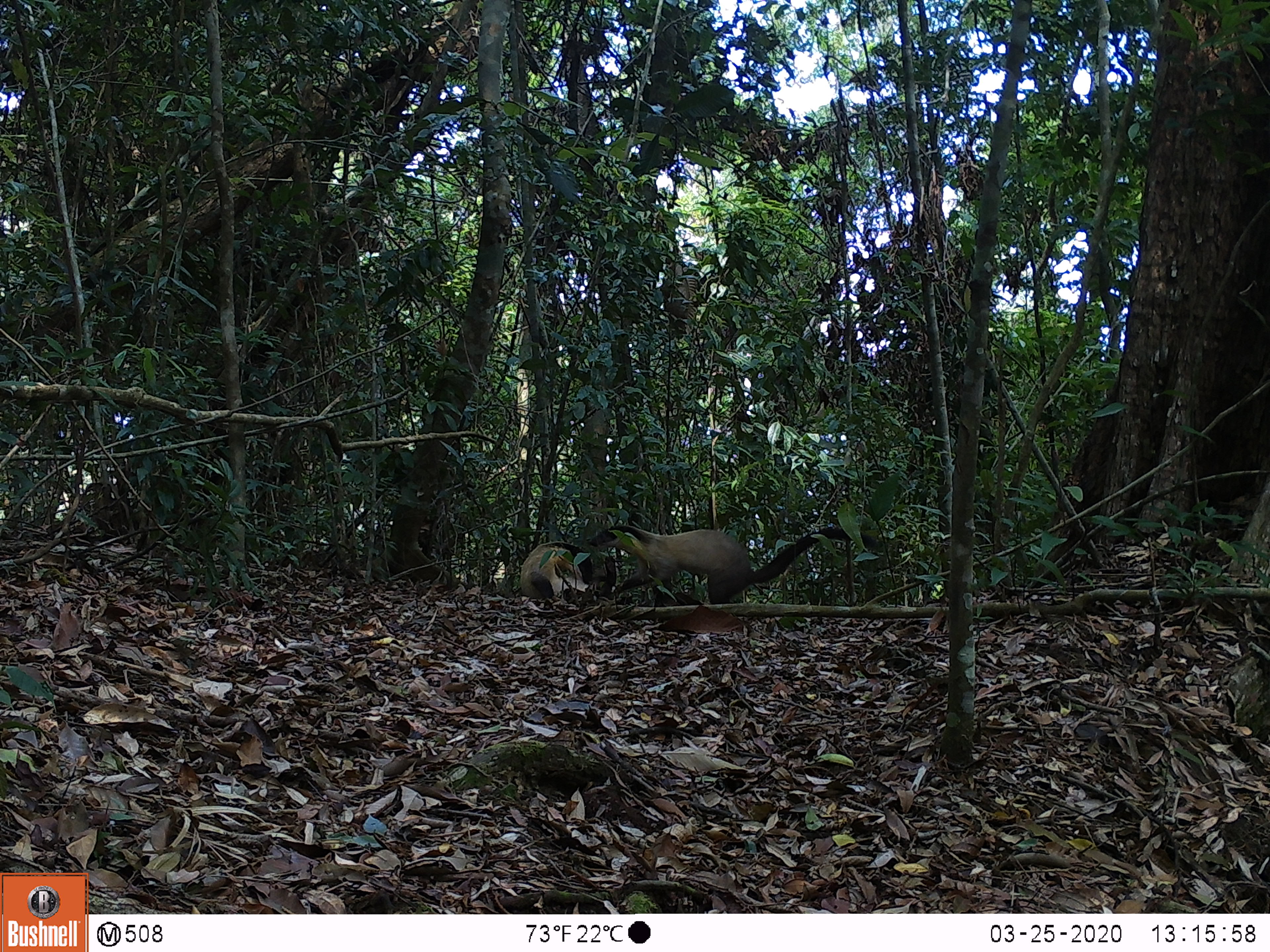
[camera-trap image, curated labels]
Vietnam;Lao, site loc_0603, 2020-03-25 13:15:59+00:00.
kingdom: Animalia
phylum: Chordata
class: Mammalia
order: Carnivora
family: Mustelidae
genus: Martes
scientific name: Martes flavigula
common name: yellow-throated marten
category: yellow throated marten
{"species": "yellow throated marten (yellow-throated marten) (Martes flavigula)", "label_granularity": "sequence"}